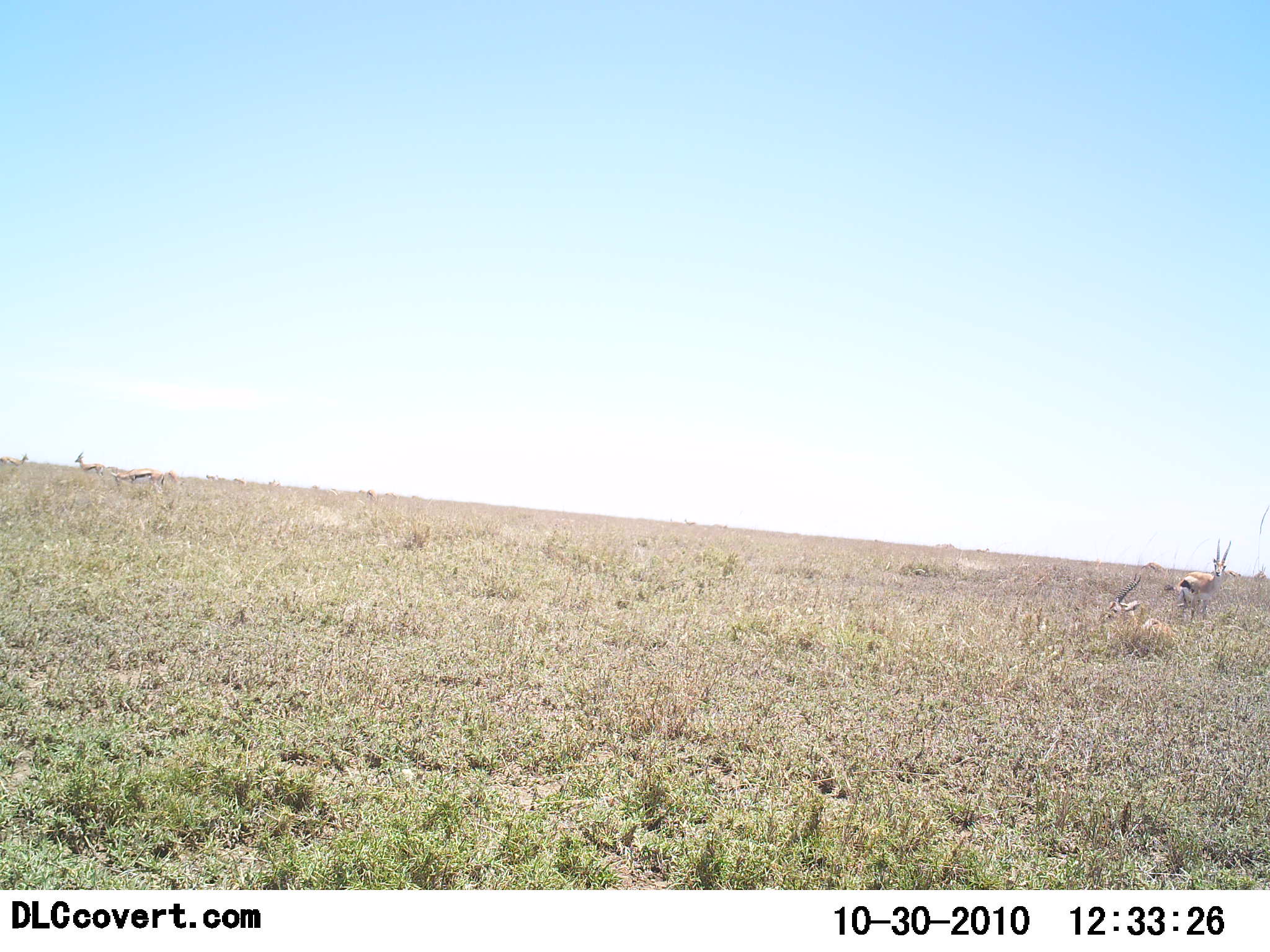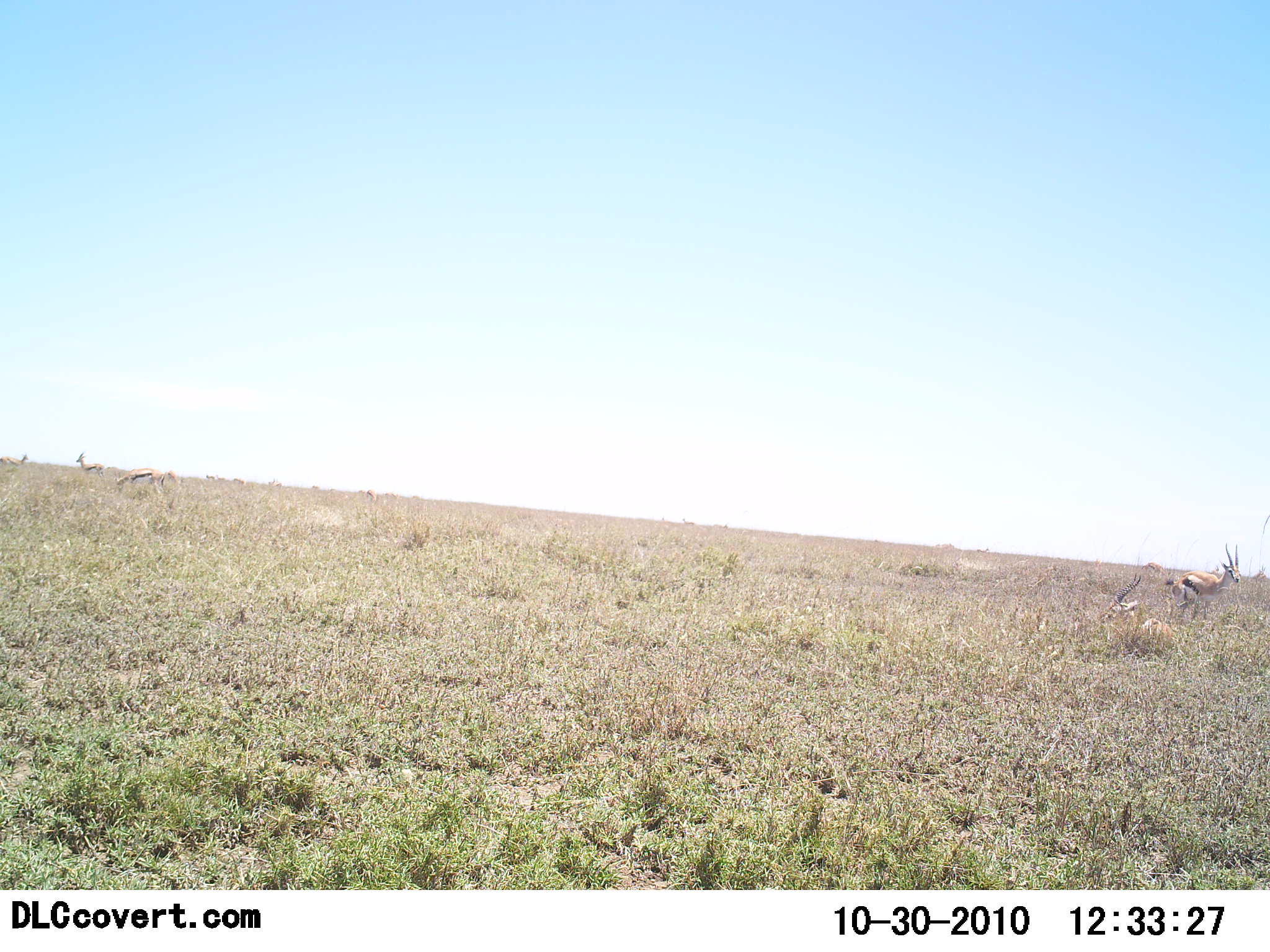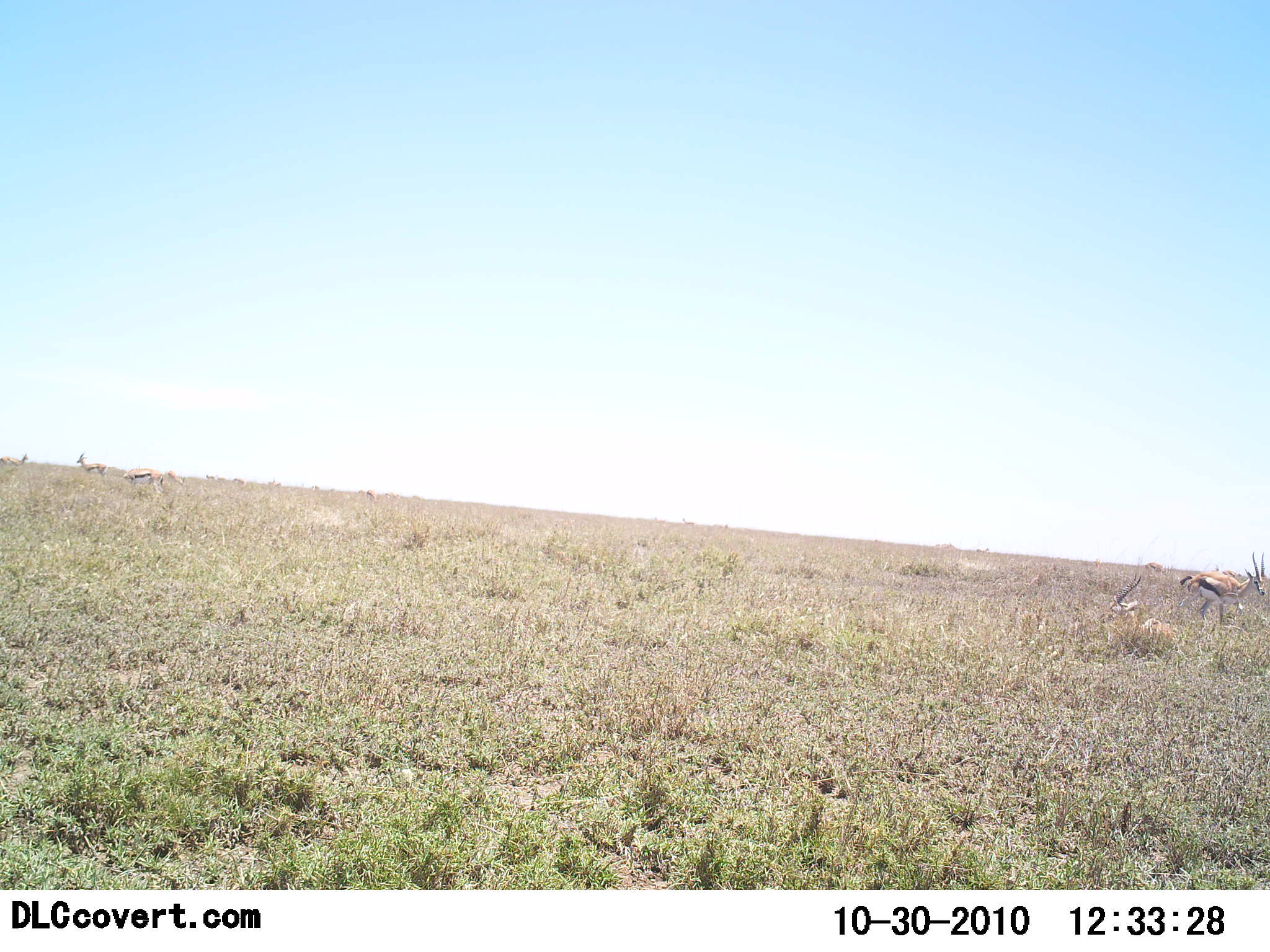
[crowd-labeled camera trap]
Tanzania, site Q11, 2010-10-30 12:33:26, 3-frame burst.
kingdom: Animalia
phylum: Chordata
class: Mammalia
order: Artiodactyla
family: Bovidae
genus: Eudorcas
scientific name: Eudorcas thomsonii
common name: thomson's gazelle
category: gazellethomsons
Gazellethomsons (thomson's gazelle) (Eudorcas thomsonii), count 4. Behavior (volunteer vote fractions): standing 61%, resting 17%, moving 50%, interacting 6%. Young present (vote fraction): 0%. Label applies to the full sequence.